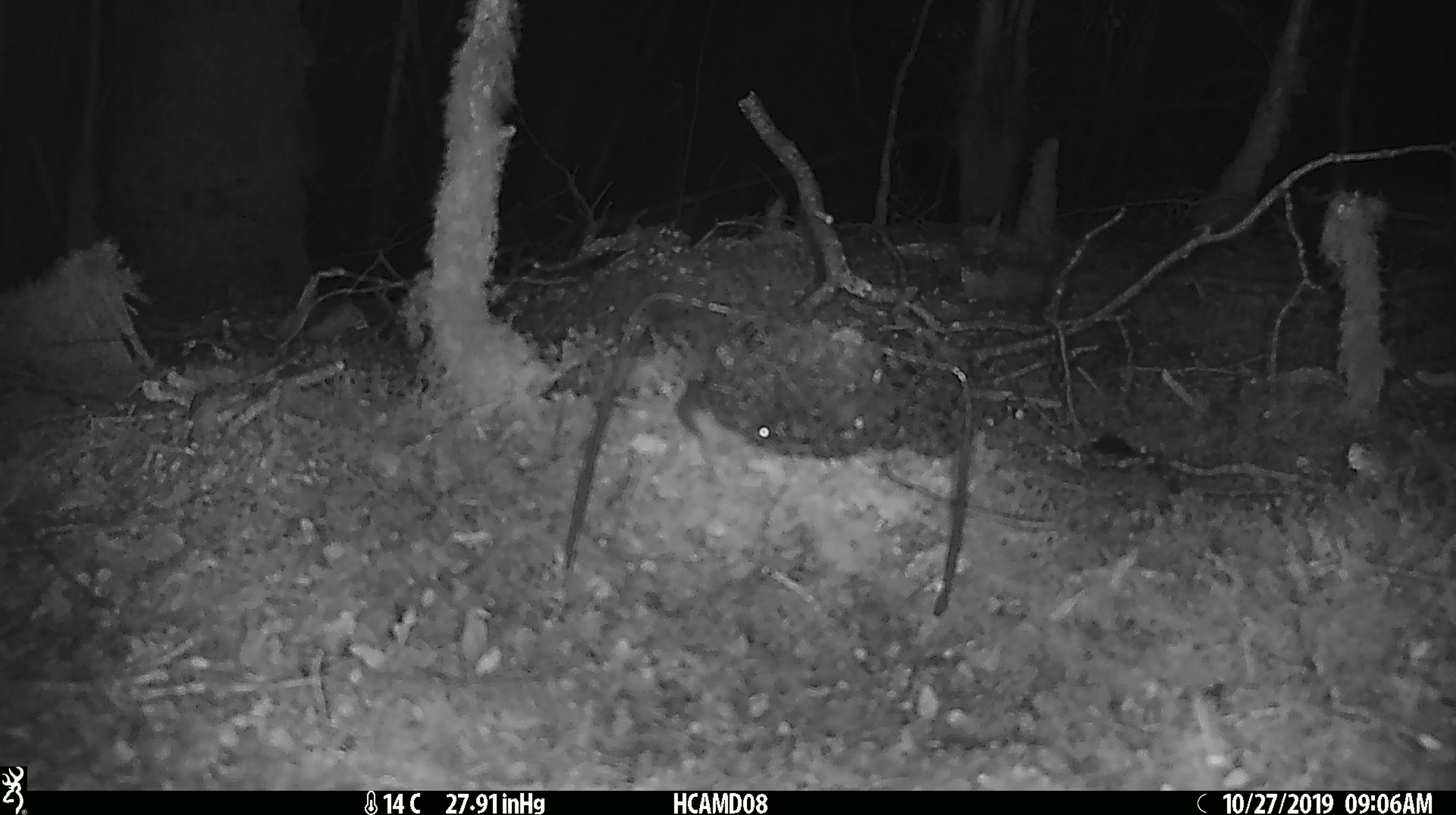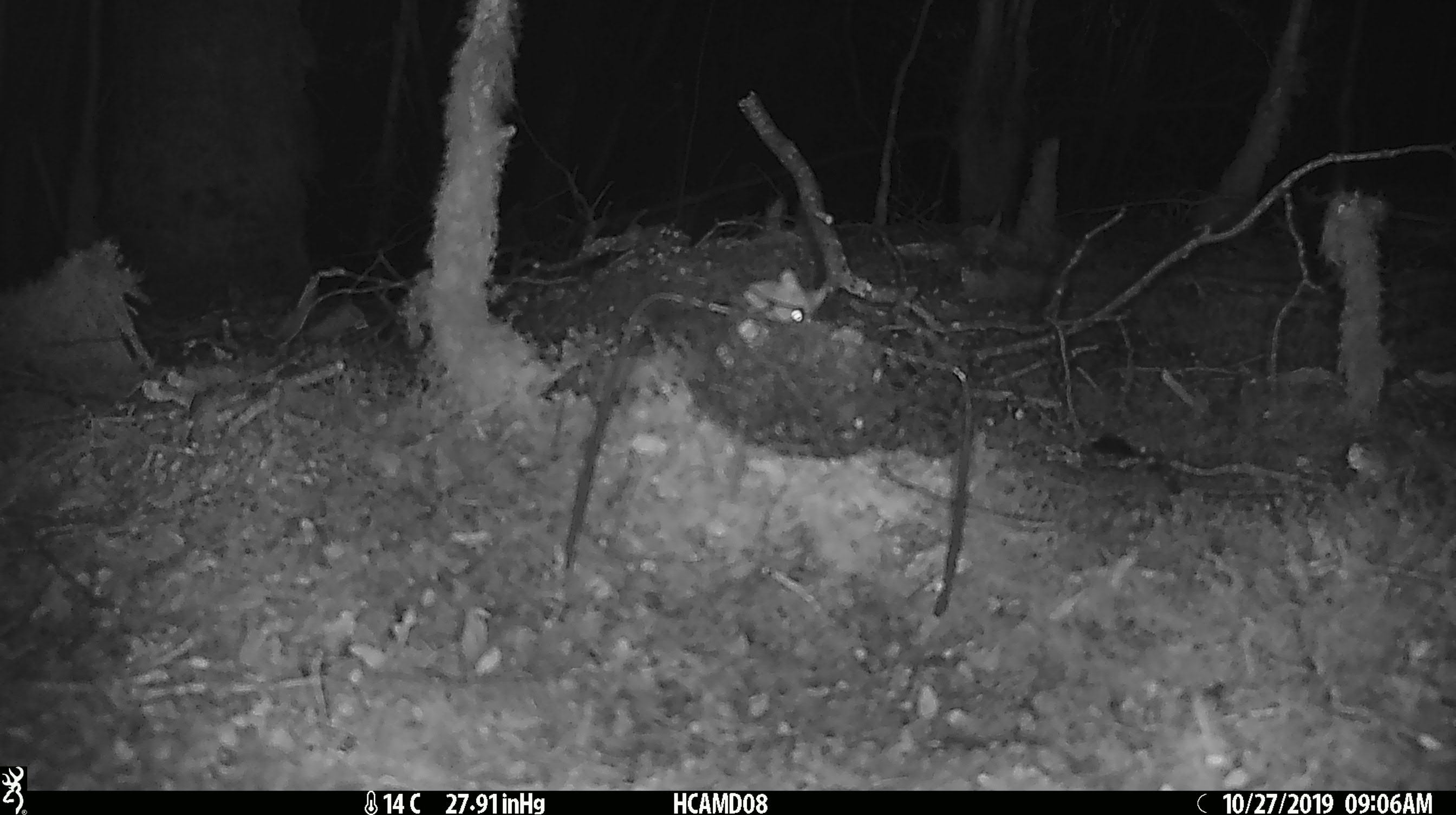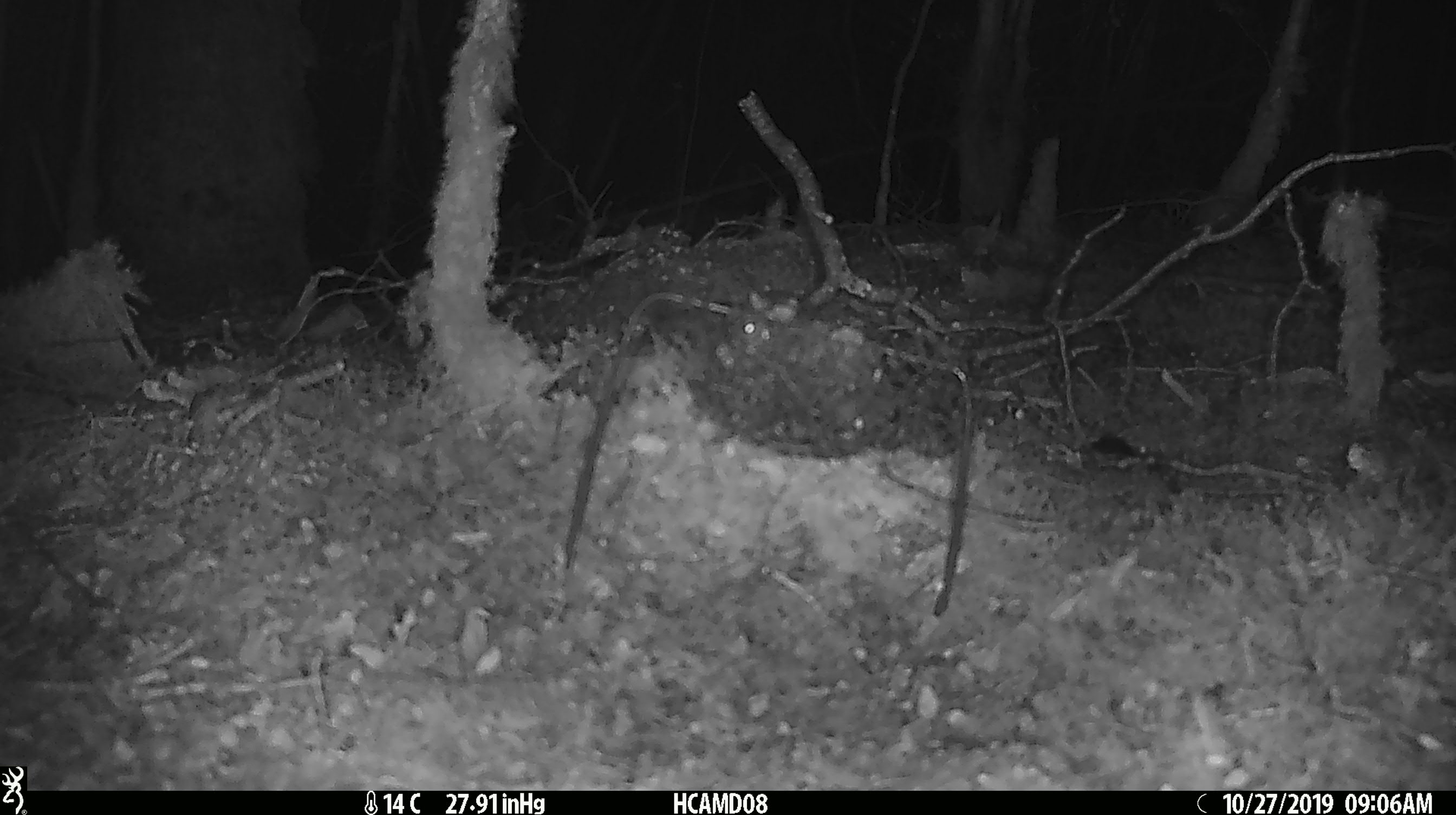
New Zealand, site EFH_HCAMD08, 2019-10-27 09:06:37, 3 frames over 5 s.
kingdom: Animalia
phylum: Chordata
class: Mammalia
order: Rodentia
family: Muridae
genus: Mus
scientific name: Mus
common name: mouse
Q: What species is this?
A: Mouse (Mus).